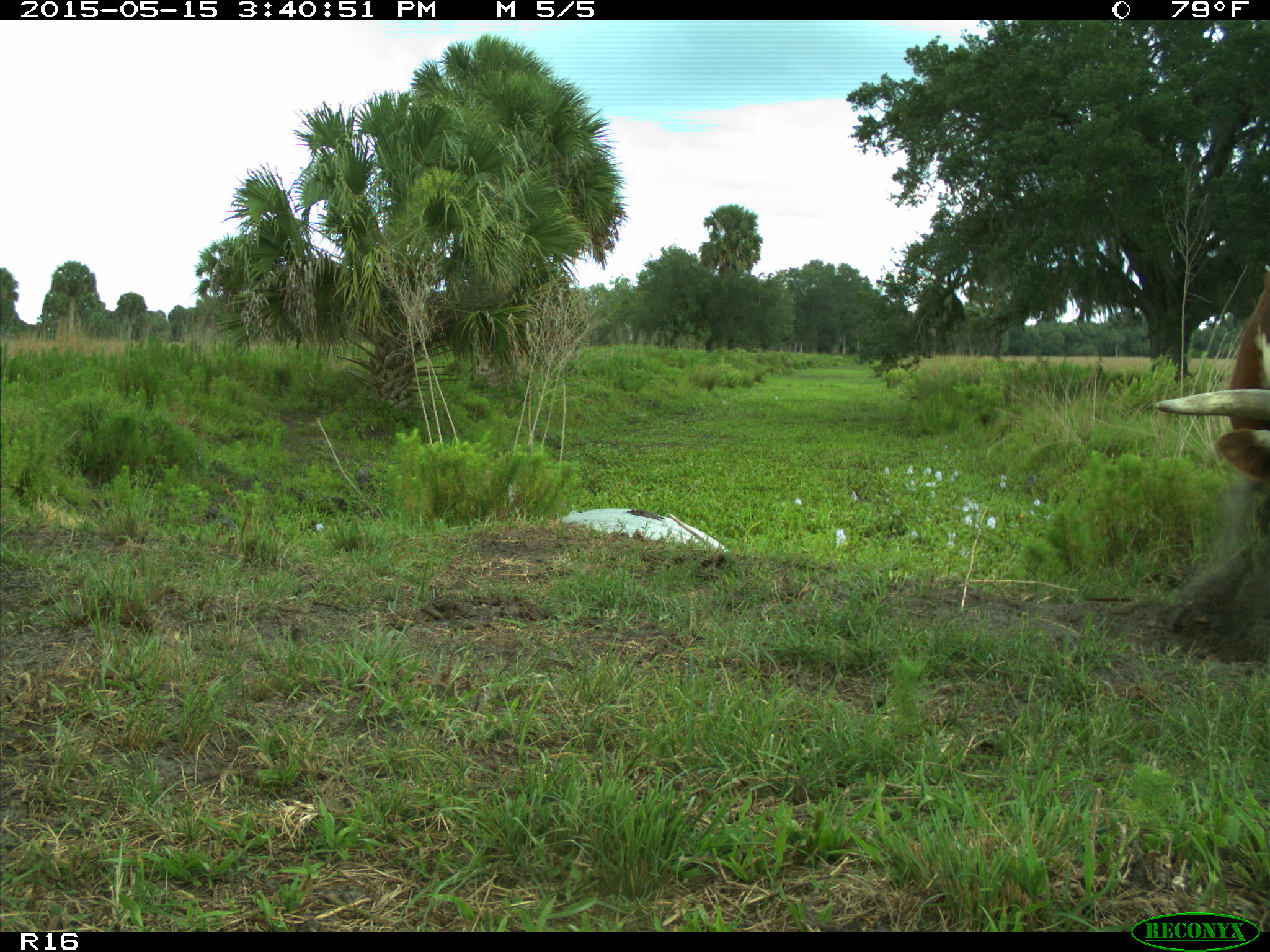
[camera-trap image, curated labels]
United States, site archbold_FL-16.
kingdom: Animalia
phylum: Chordata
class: Mammalia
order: Artiodactyla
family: Bovidae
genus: Bos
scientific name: Bos taurus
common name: domestic cow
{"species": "Bos taurus (domestic cow)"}